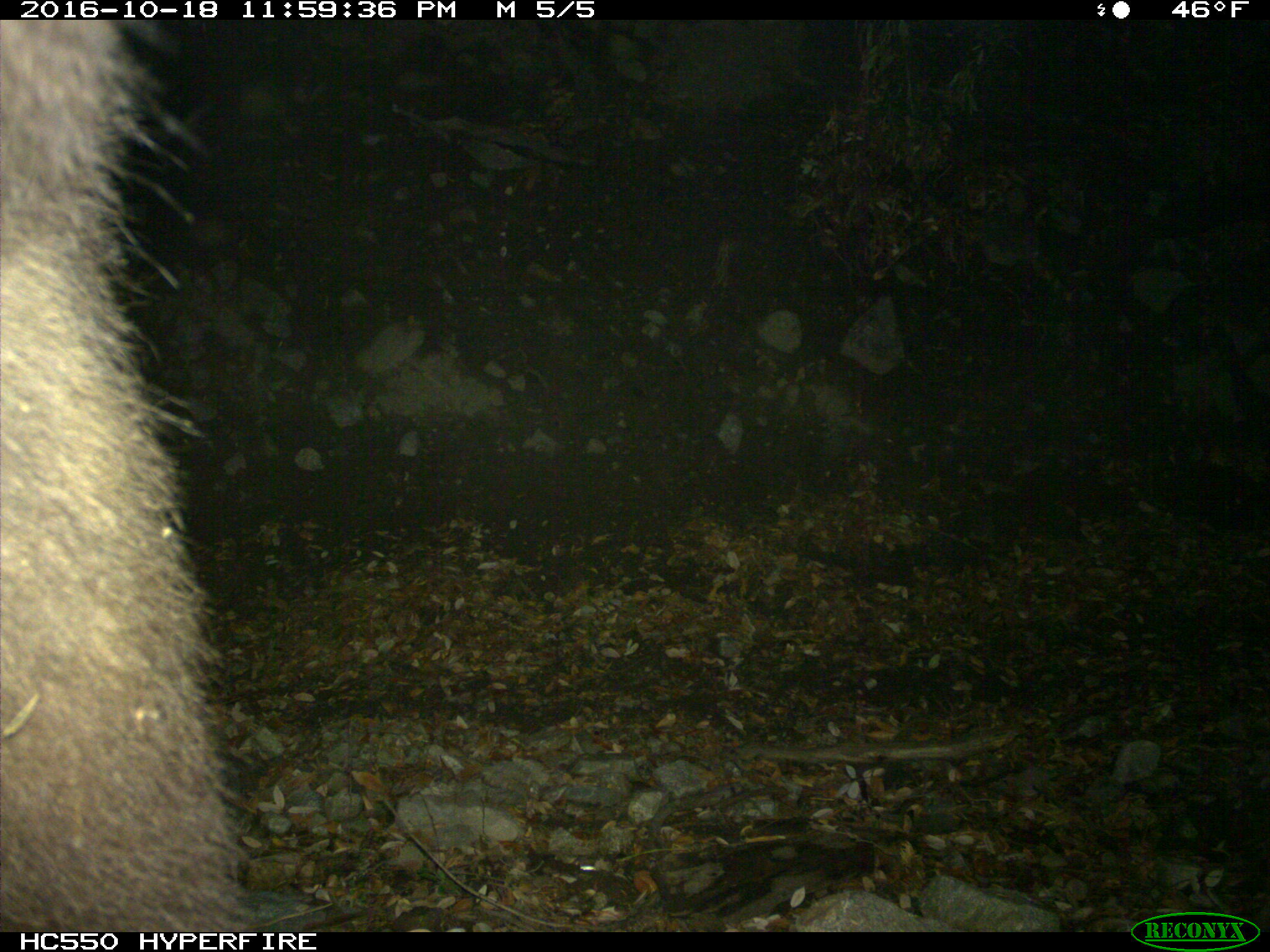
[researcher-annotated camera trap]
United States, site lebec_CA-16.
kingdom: Animalia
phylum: Chordata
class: Mammalia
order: Carnivora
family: Ursidae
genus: Ursus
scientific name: Ursus americanus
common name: american black bear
Ursus americanus (american black bear).